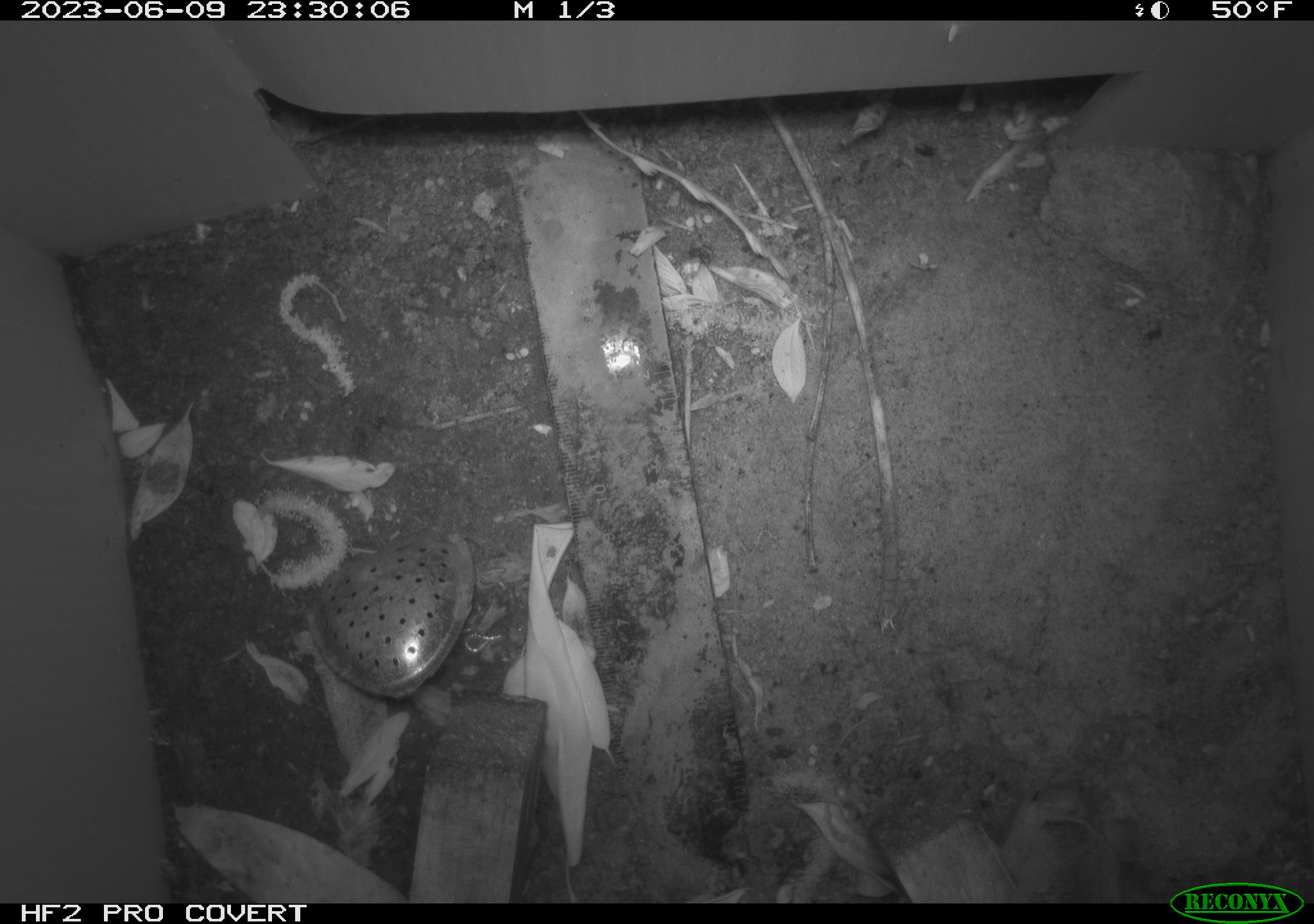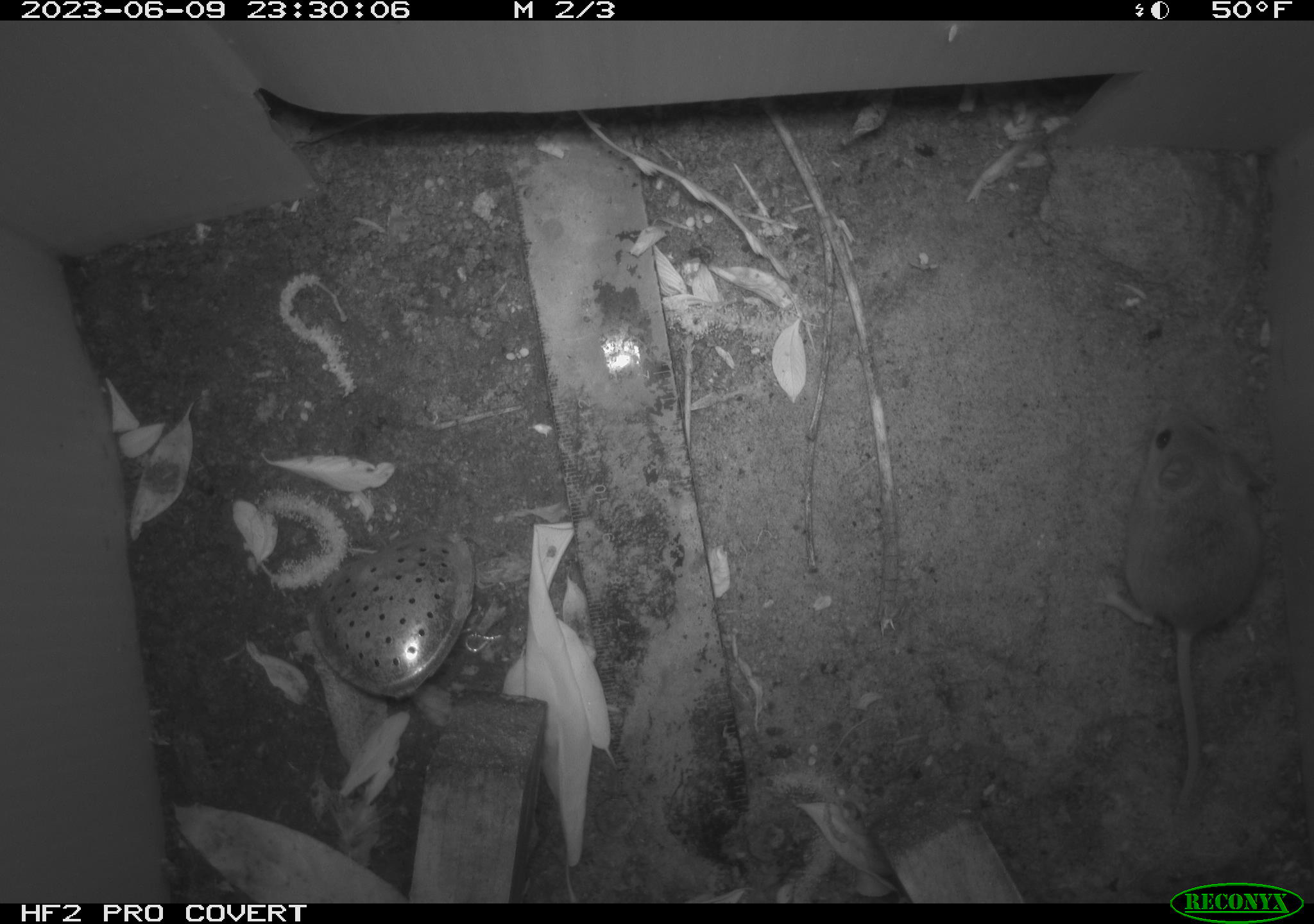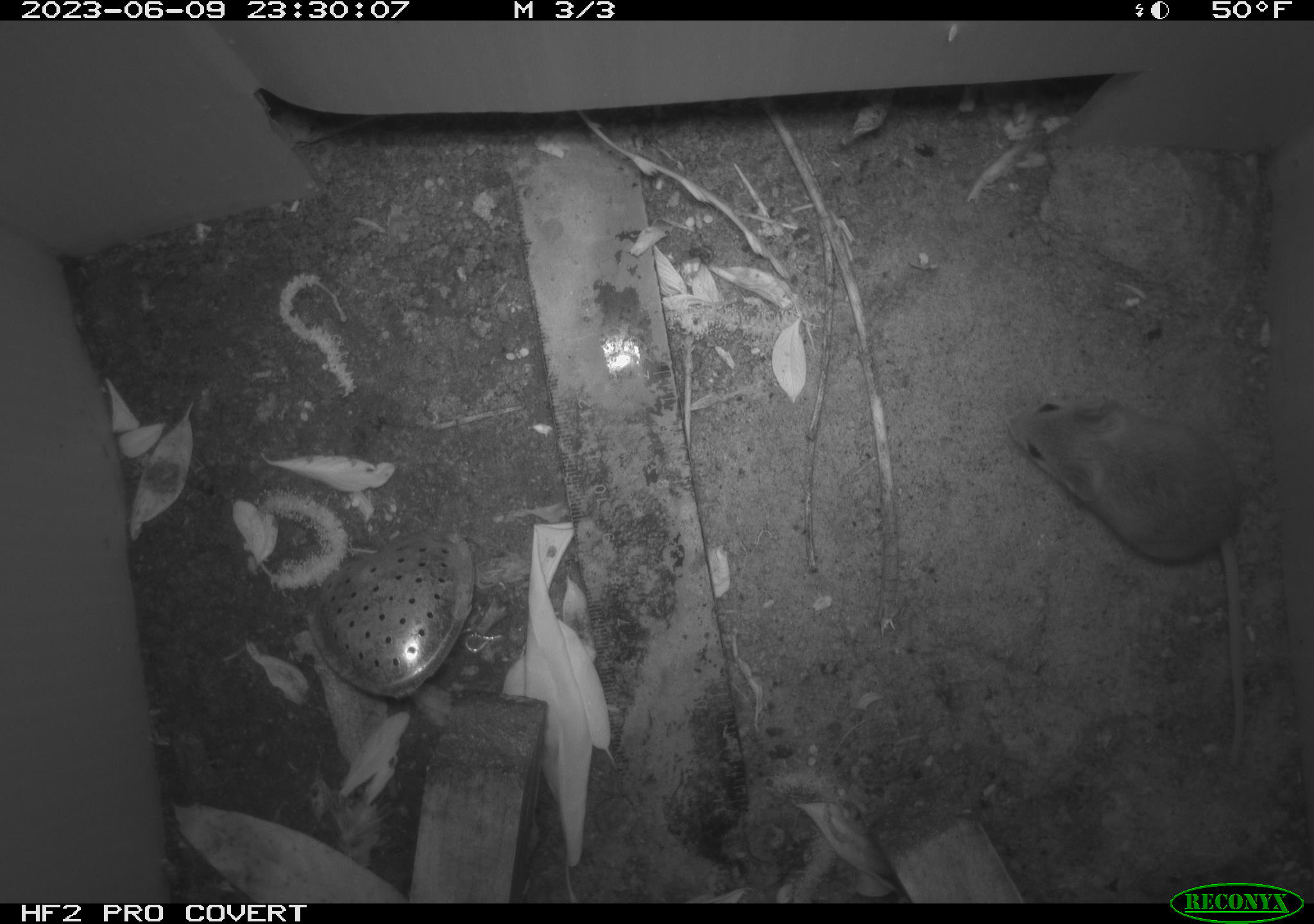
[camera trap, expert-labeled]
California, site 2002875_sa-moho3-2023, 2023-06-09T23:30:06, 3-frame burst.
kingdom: Animalia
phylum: Chordata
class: Mammalia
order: Rodentia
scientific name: Rodentia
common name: mouse species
Mouse species (Rodentia).